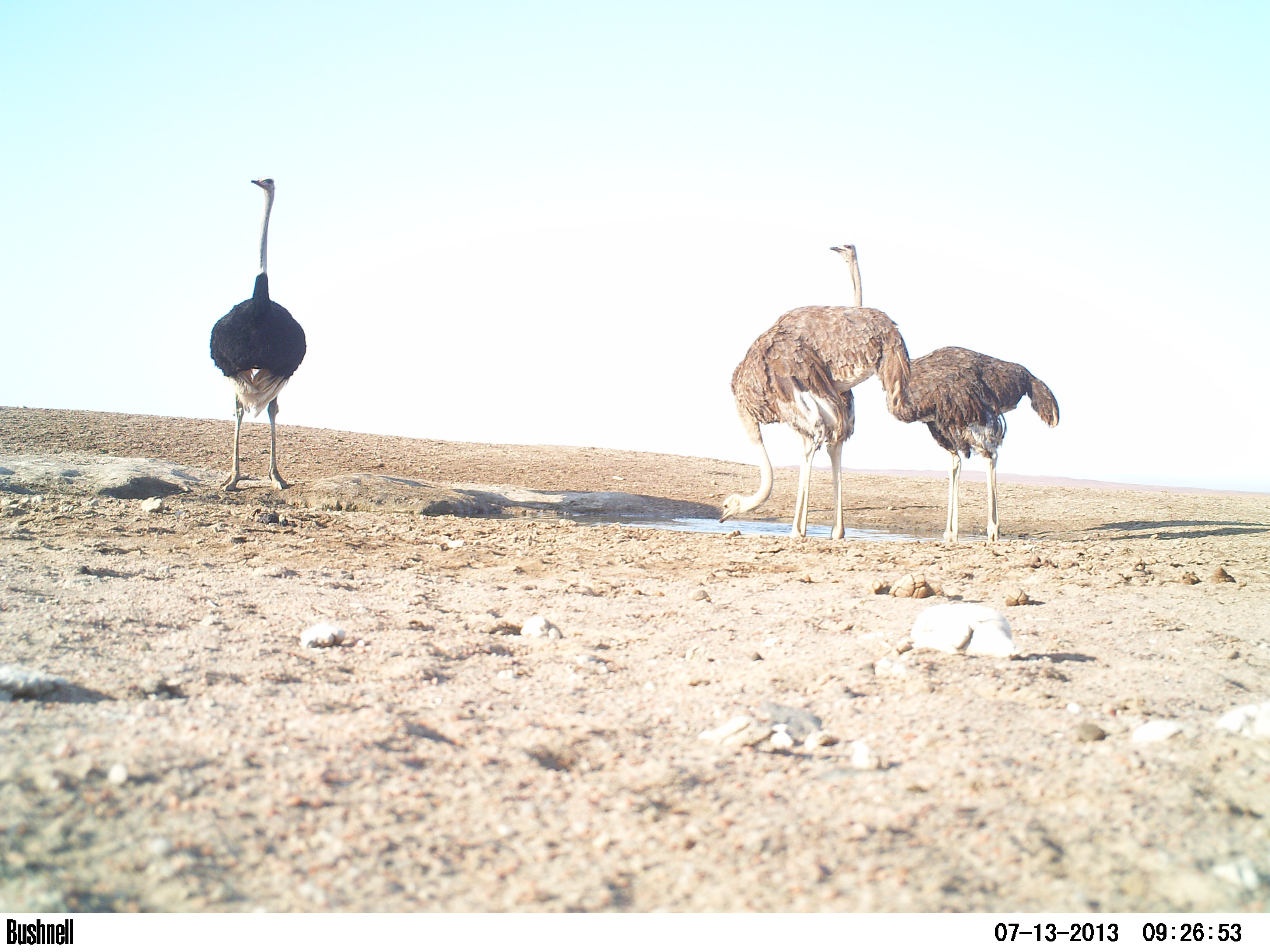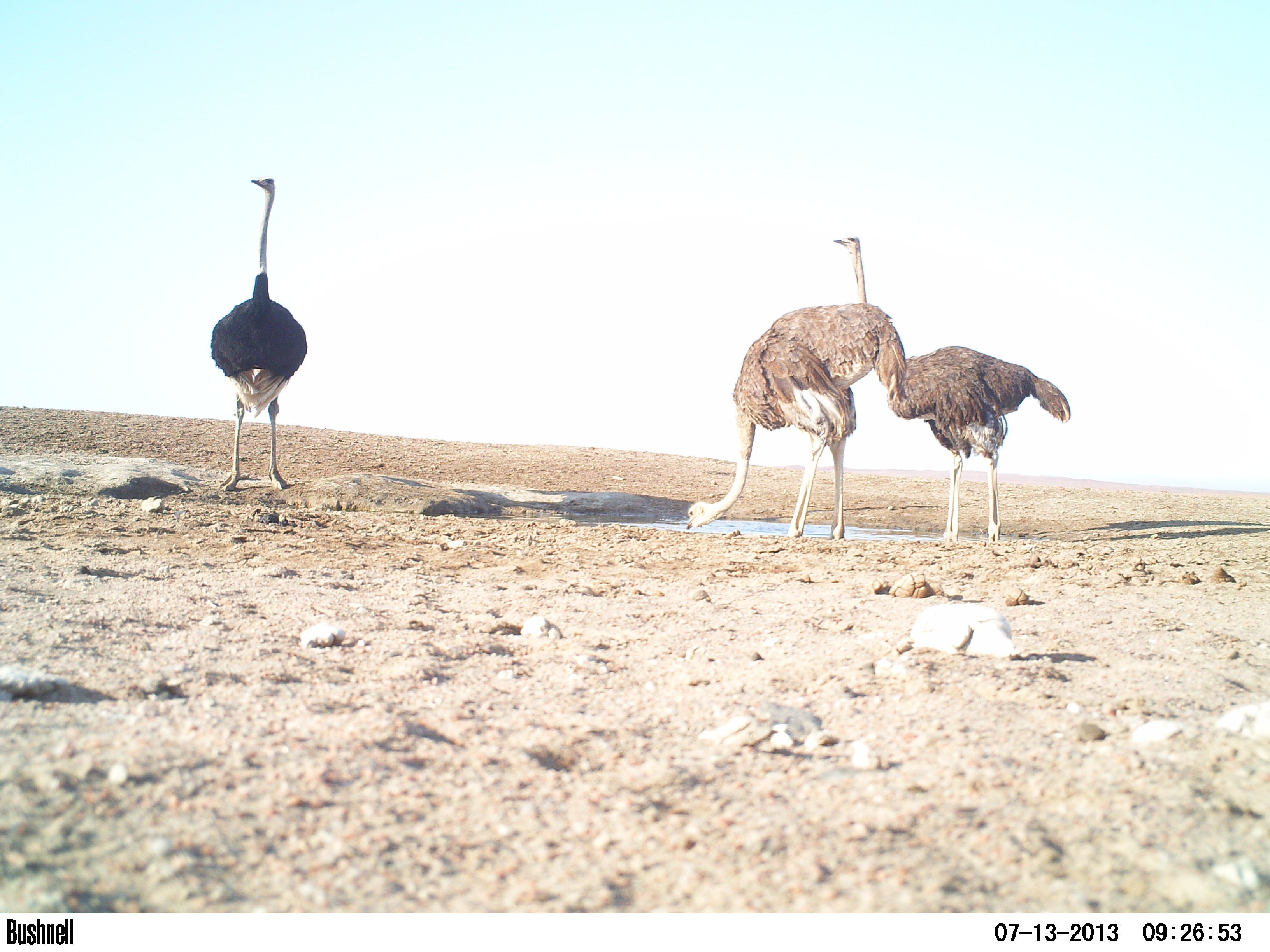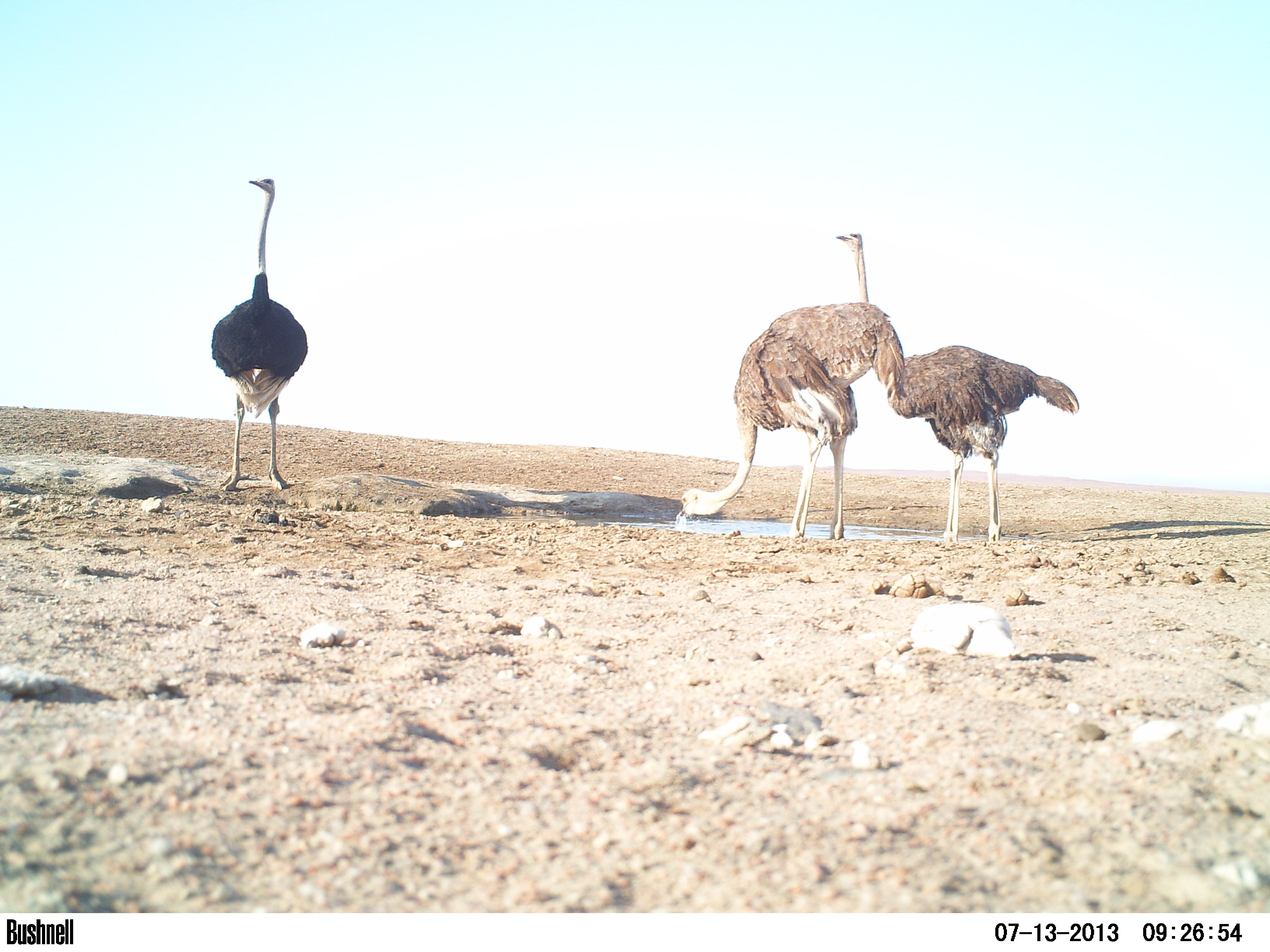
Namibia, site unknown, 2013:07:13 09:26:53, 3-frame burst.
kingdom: Animalia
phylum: Chordata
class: Aves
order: Struthioniformes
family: Struthionidae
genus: Struthio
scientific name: Struthio camelus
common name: common ostrich